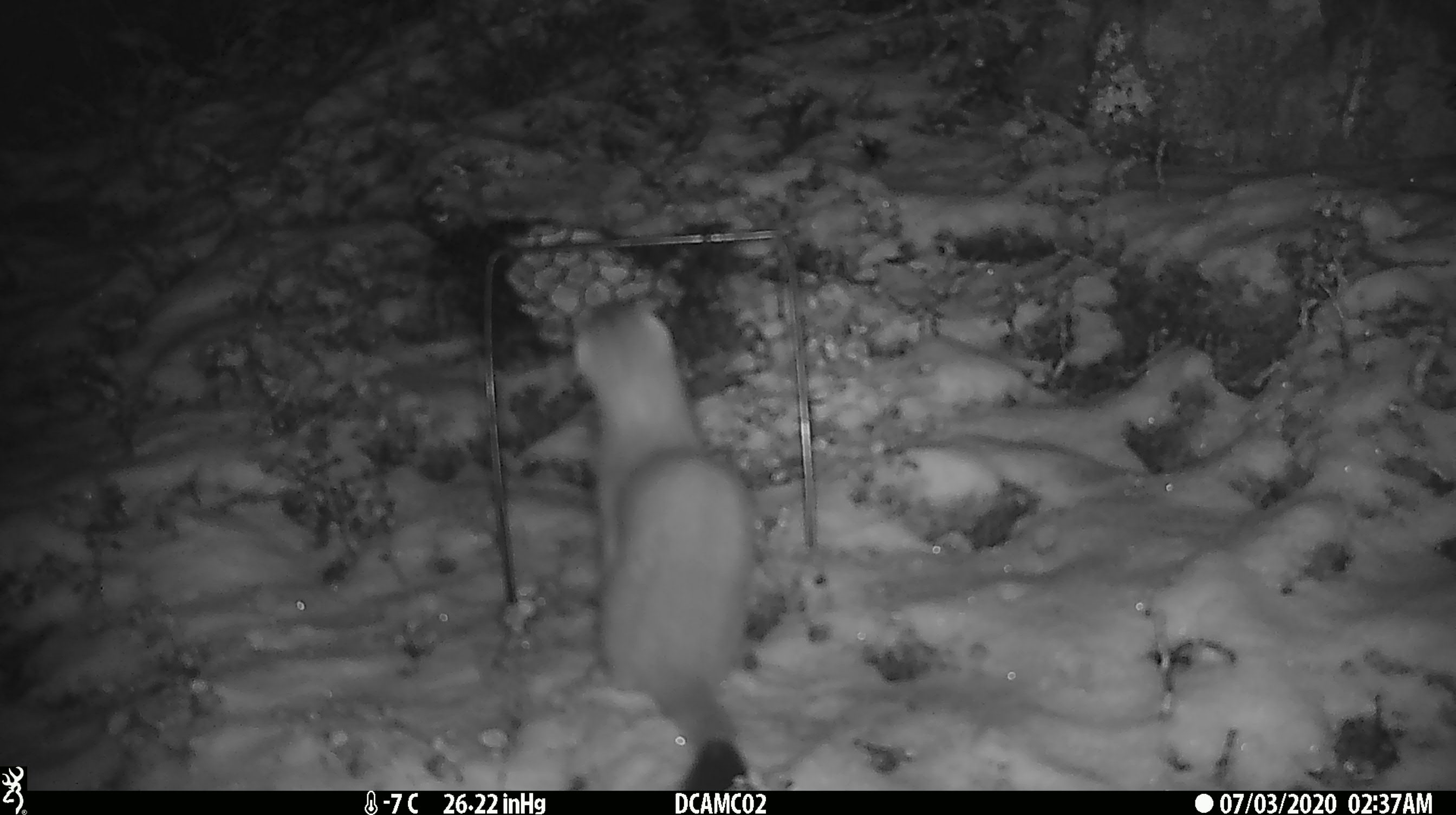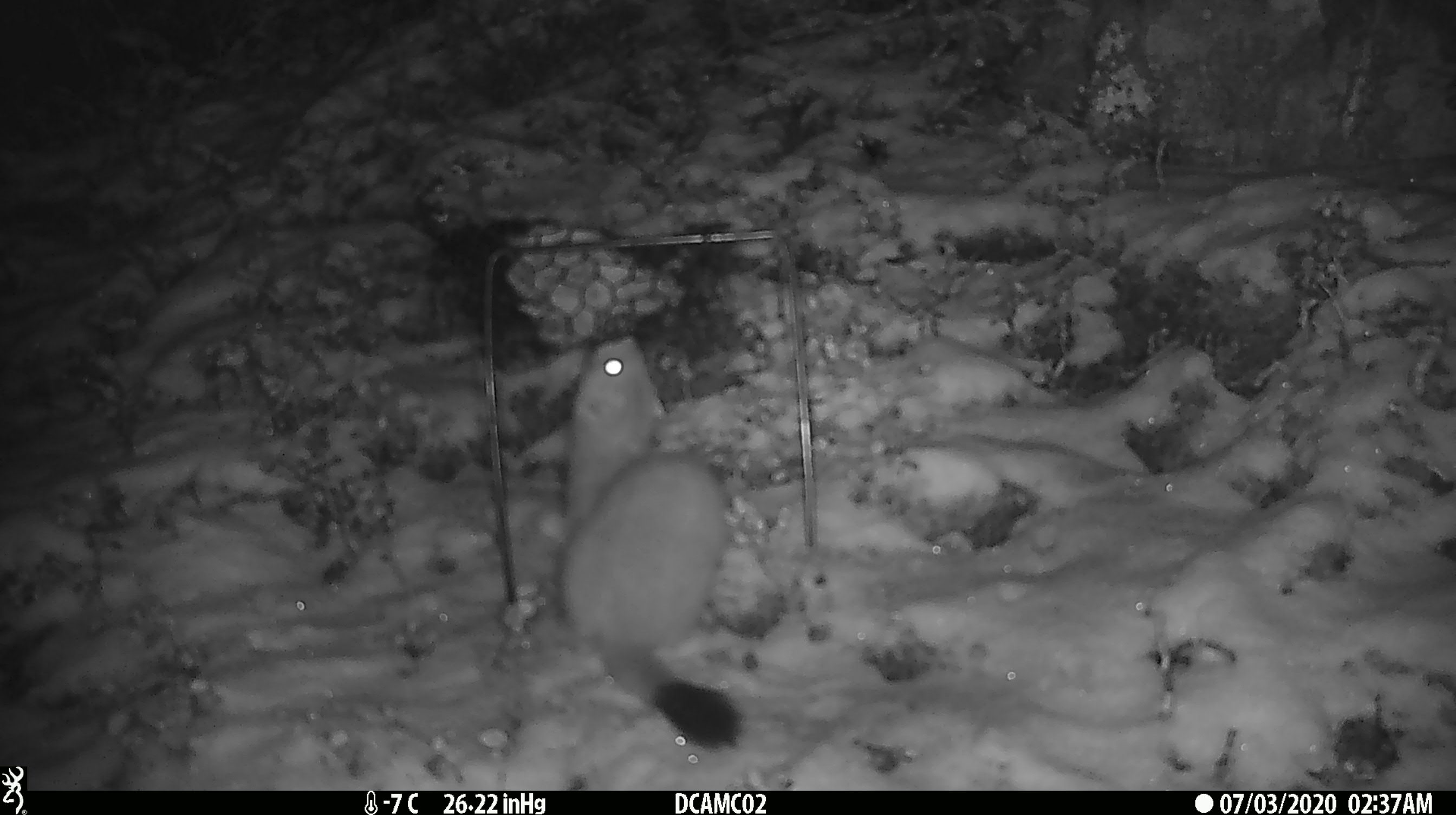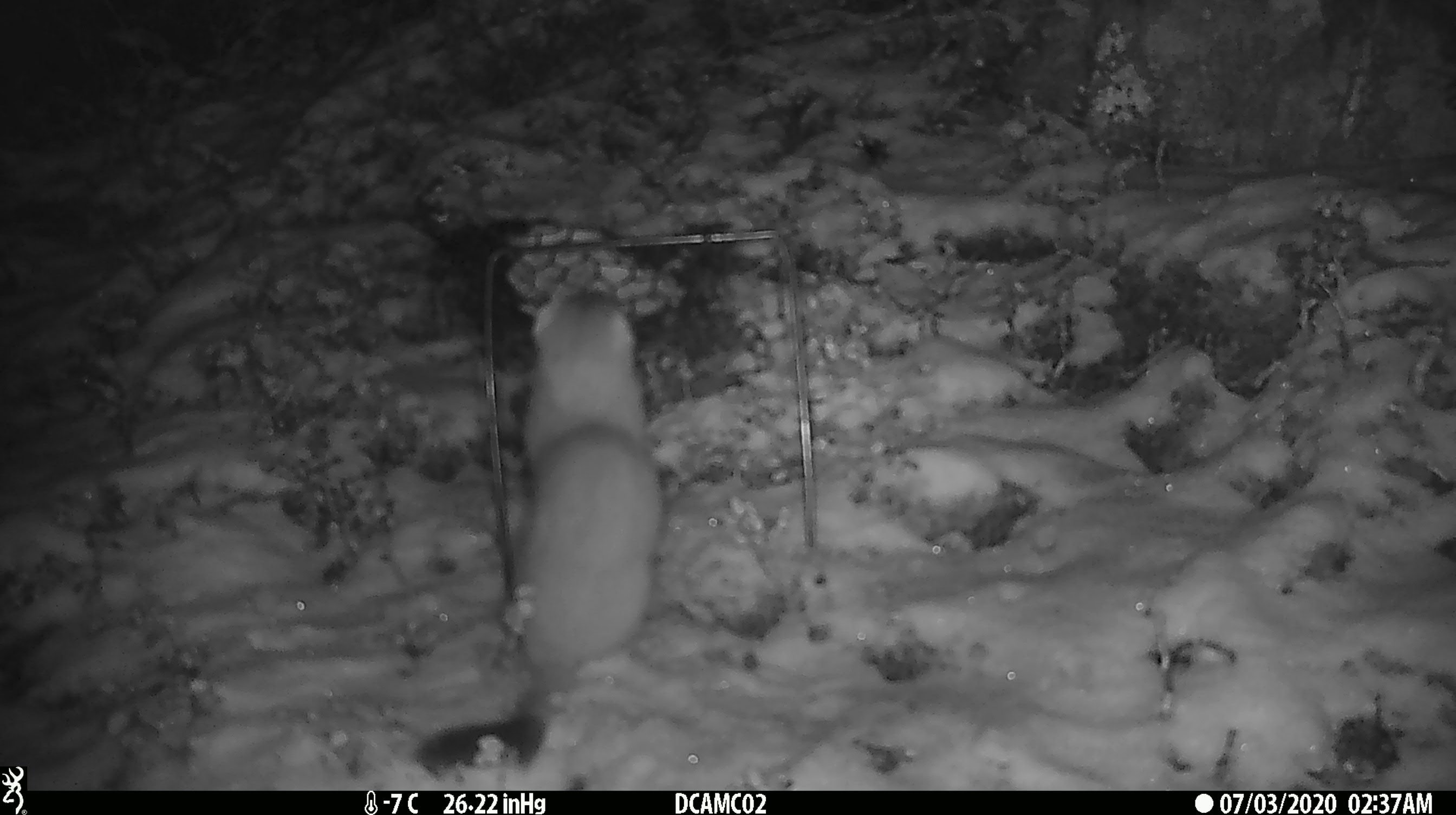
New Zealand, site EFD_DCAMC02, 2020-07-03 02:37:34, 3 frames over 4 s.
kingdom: Animalia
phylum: Chordata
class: Mammalia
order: Carnivora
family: Mustelidae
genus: Mustela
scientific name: Mustela erminea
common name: stoat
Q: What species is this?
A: Stoat (Mustela erminea).